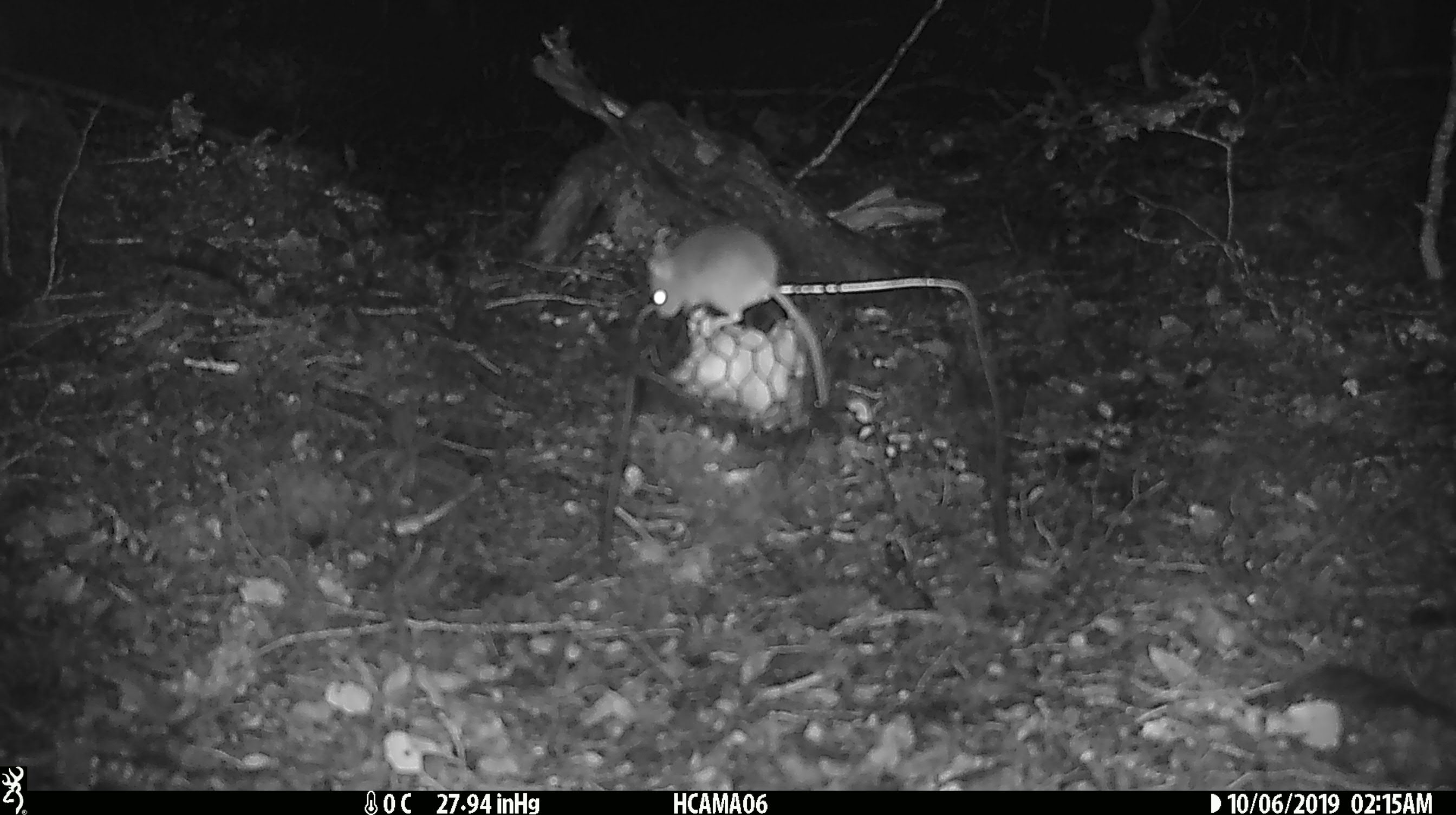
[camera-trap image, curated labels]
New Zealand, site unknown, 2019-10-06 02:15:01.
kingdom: Animalia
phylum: Chordata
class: Mammalia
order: Rodentia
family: Muridae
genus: Mus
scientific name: Mus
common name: mouse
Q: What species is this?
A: Mouse (Mus).